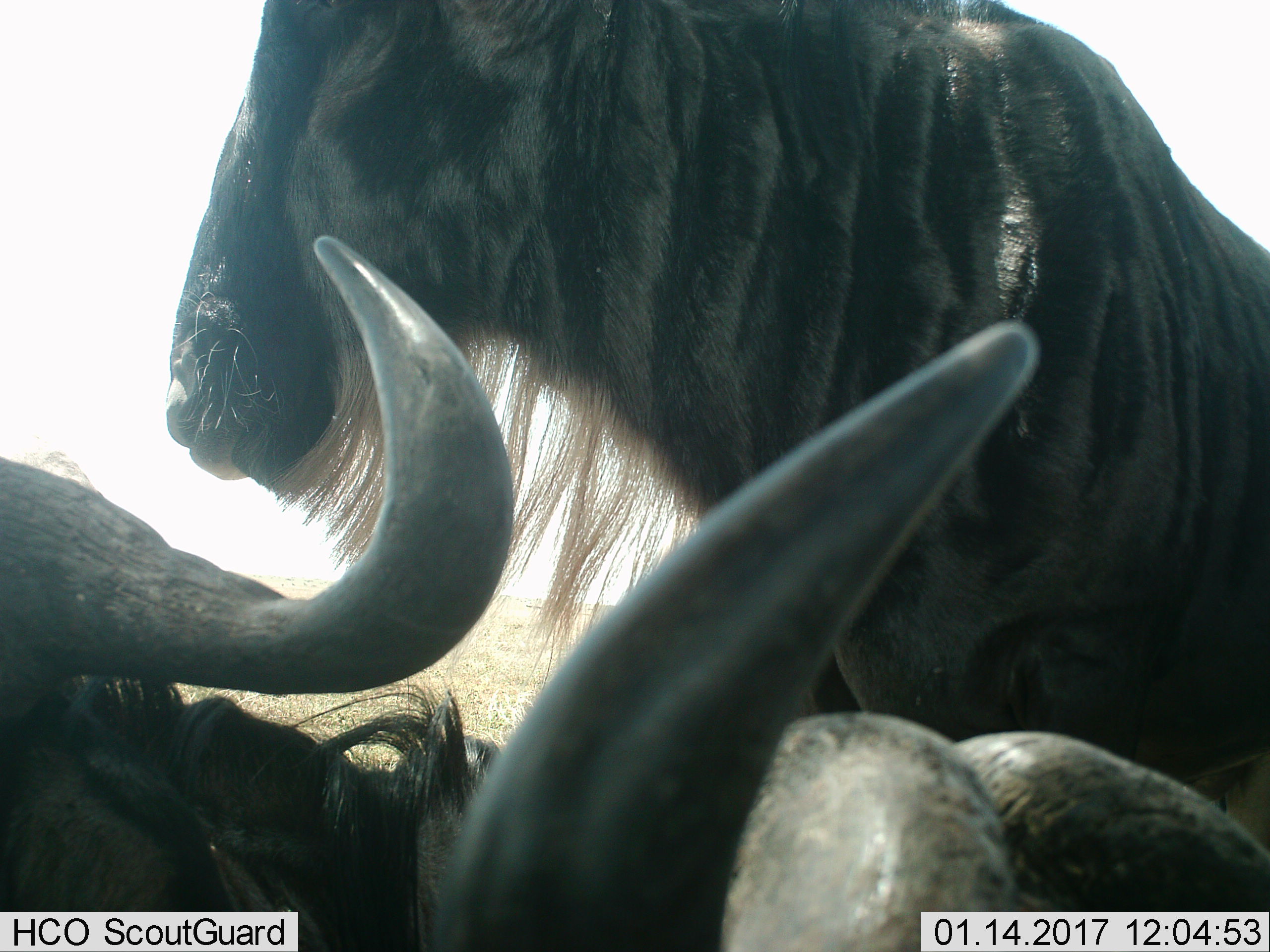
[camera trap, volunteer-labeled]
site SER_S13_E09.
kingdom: Animalia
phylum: Chordata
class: Mammalia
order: Artiodactyla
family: Bovidae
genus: Connochaetes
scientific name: Connochaetes taurinus taurinus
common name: blue wildebeest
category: wildebeestblue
Wildebeestblue (blue wildebeest) (Connochaetes taurinus taurinus), count 3. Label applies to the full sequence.